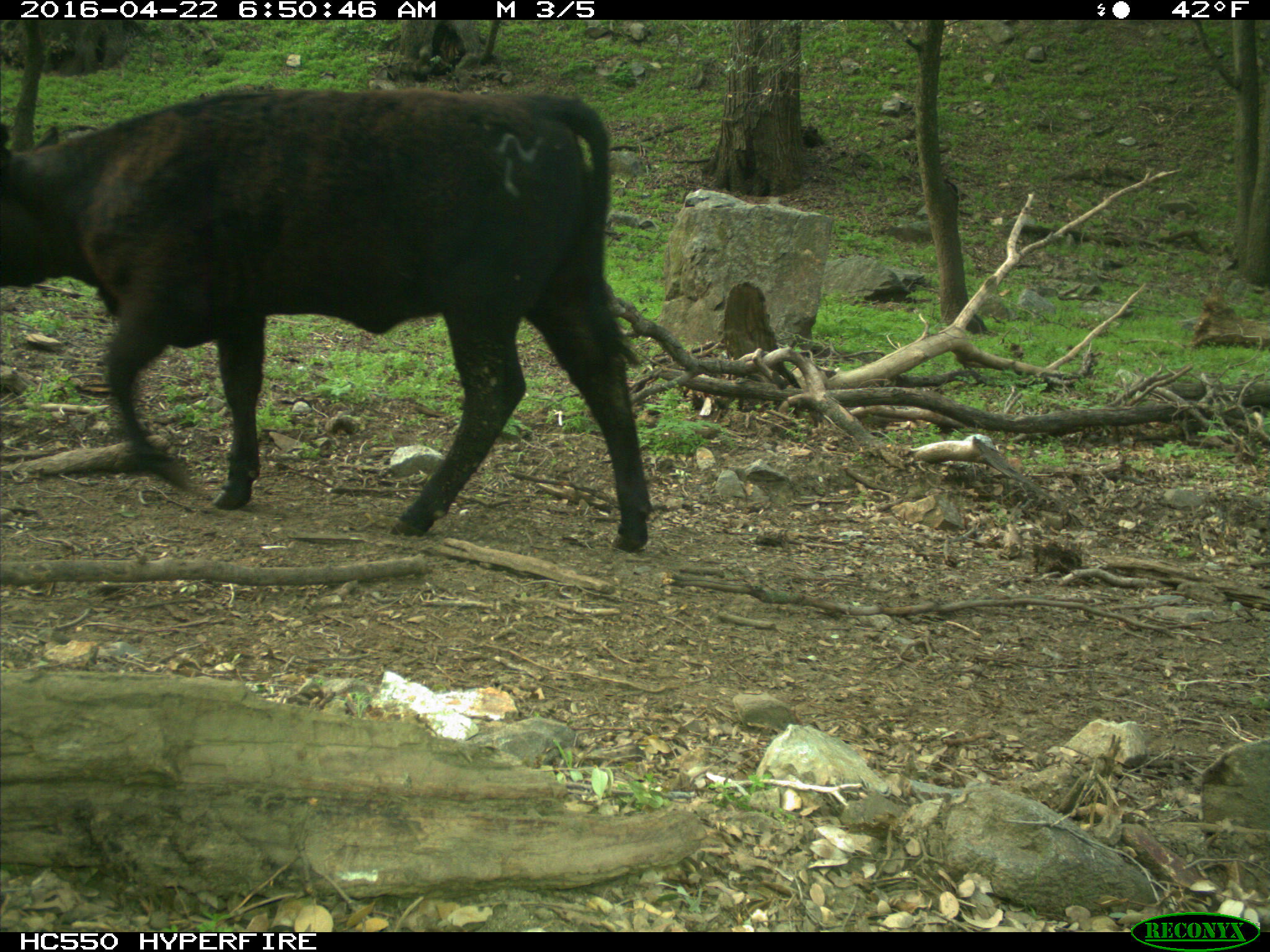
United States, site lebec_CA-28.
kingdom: Animalia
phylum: Chordata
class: Mammalia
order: Artiodactyla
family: Bovidae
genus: Bos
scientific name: Bos taurus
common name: domestic cow